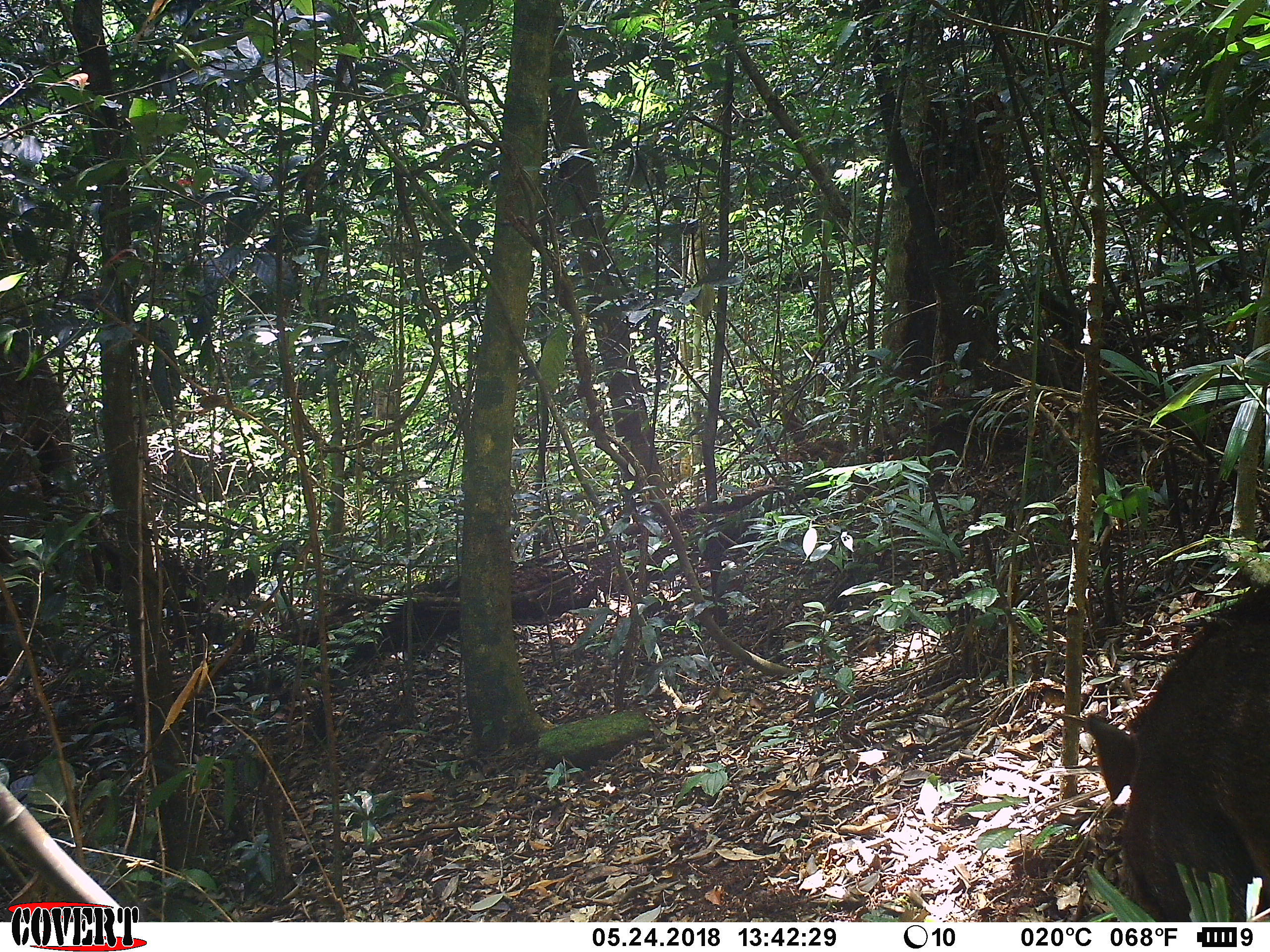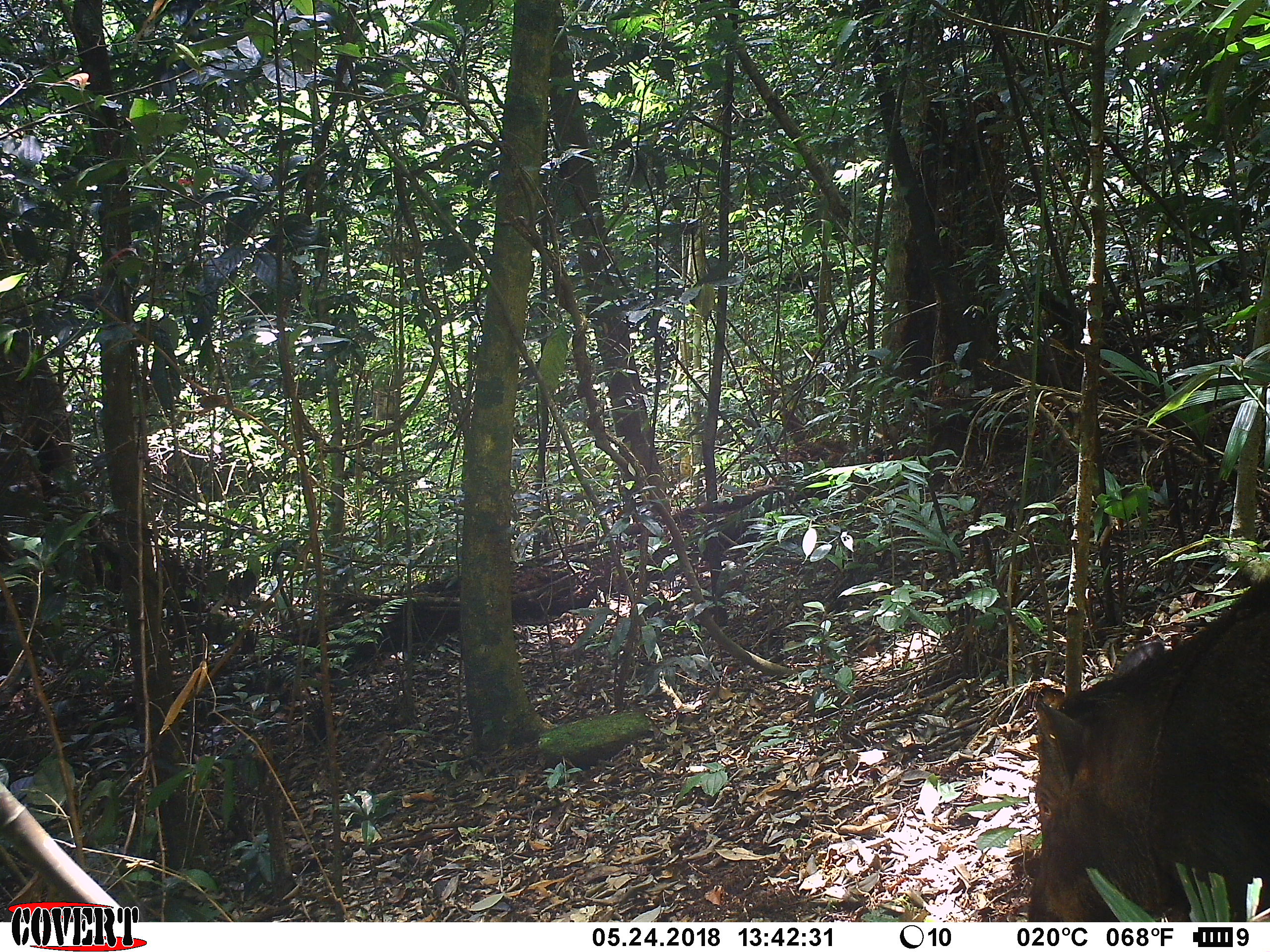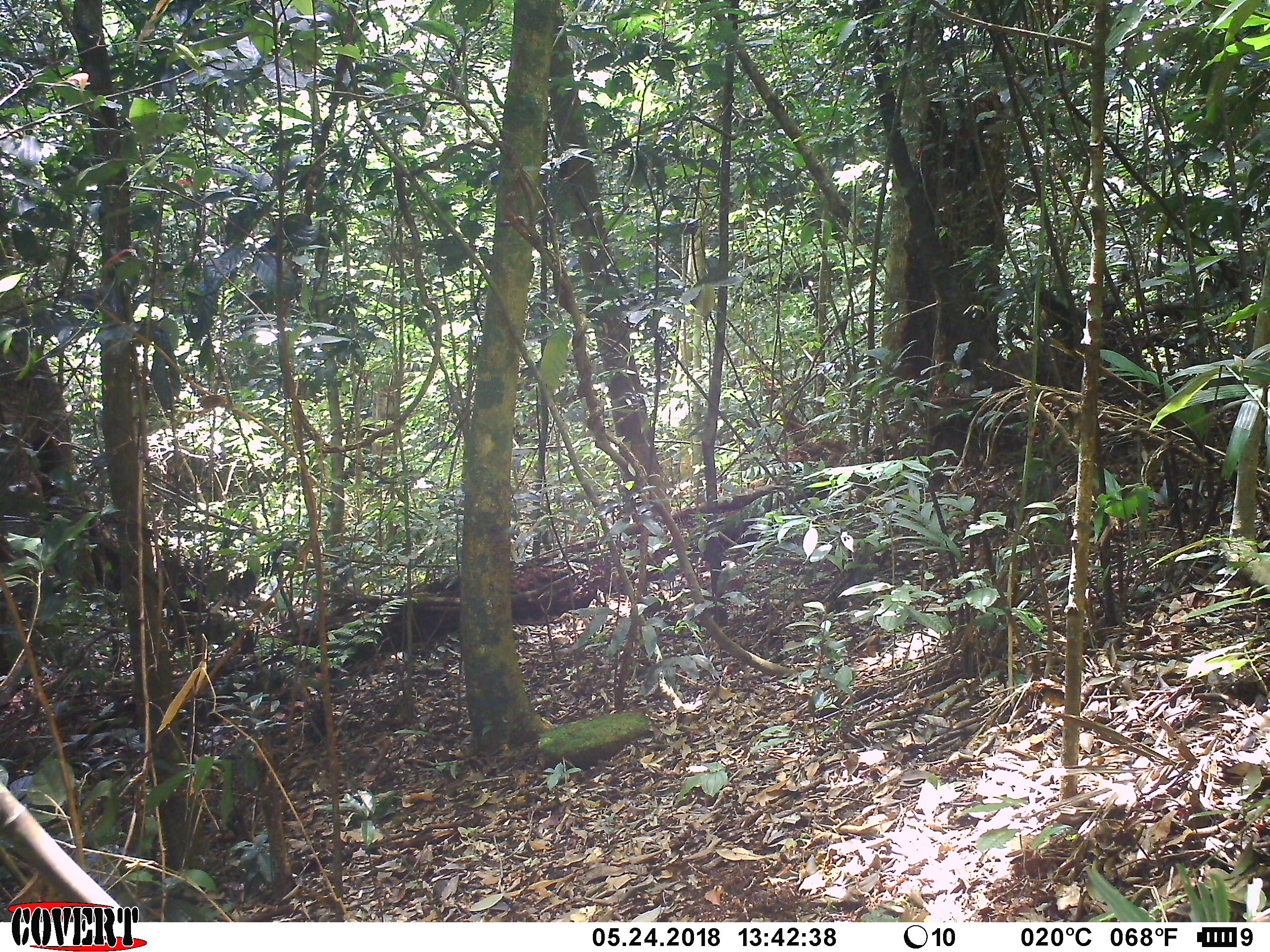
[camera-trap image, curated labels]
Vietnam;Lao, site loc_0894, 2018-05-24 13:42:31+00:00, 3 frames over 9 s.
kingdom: Animalia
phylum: Chordata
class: Mammalia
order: Artiodactyla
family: Suidae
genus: Sus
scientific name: Sus scrofa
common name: eurasian wild pig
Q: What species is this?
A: Eurasian wild pig (Sus scrofa).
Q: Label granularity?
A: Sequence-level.